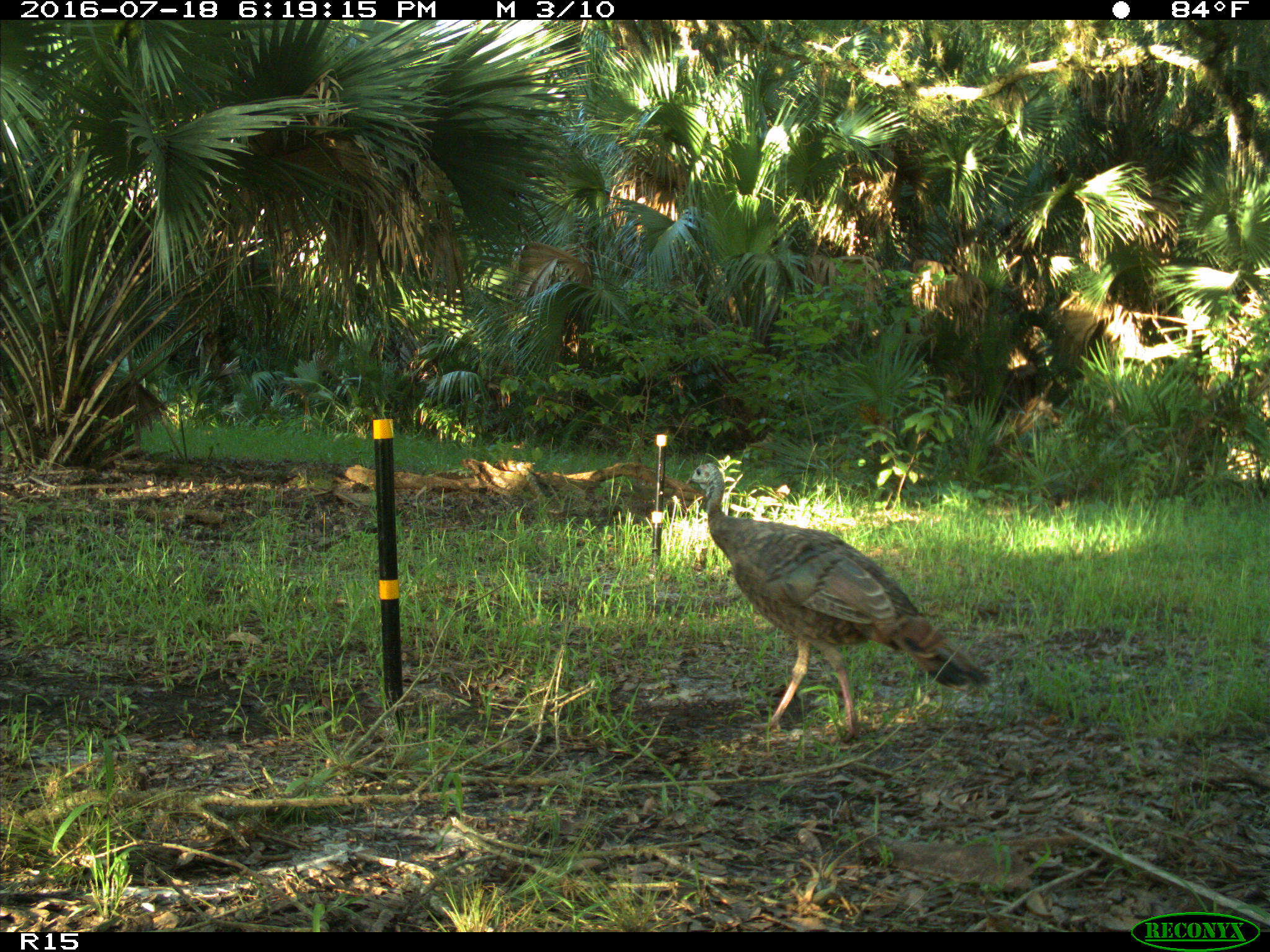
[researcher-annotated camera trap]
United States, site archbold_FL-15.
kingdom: Animalia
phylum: Chordata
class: Aves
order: Galliformes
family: Phasianidae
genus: Meleagris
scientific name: Meleagris gallopavo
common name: wild turkey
Meleagris gallopavo (wild turkey).